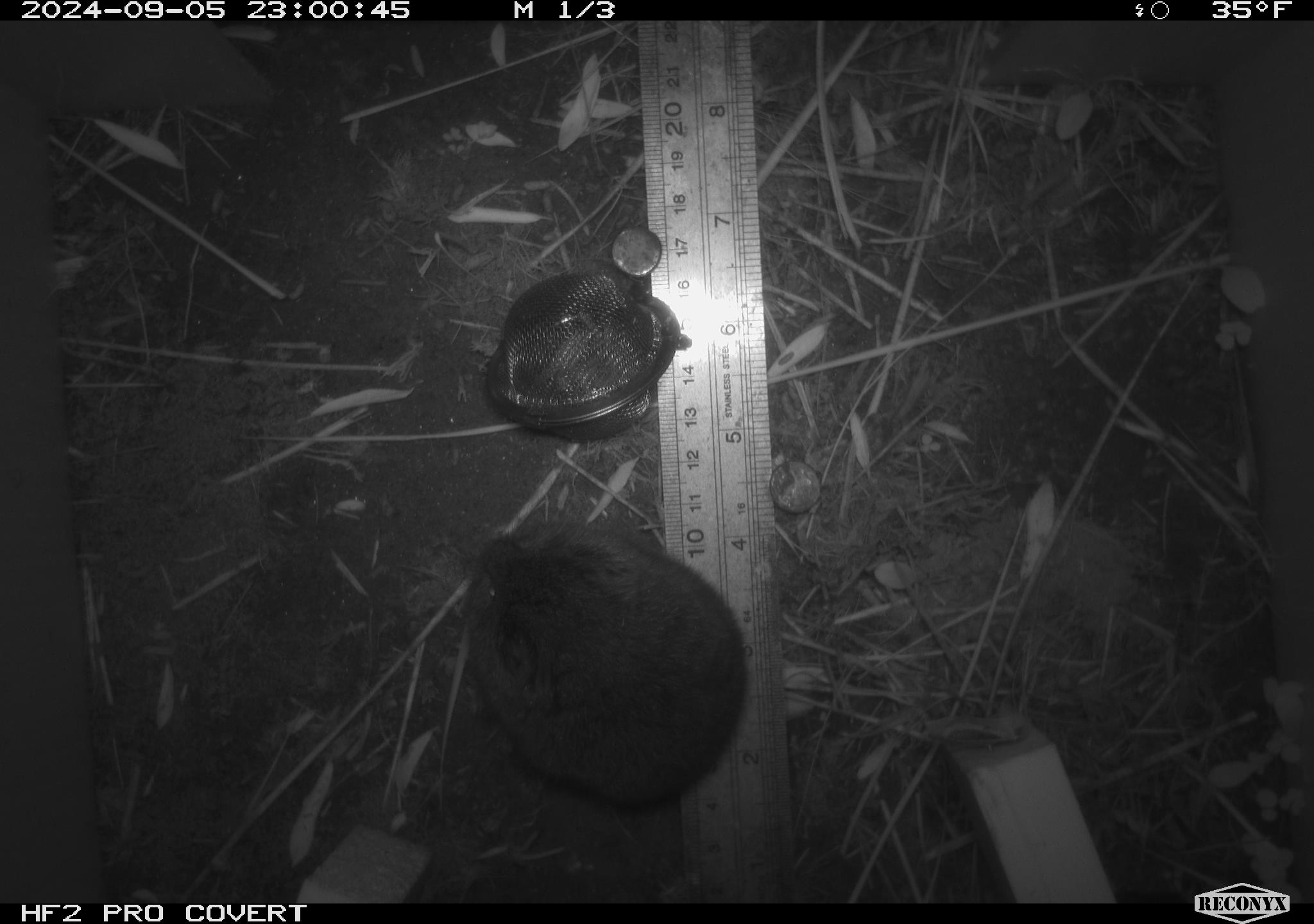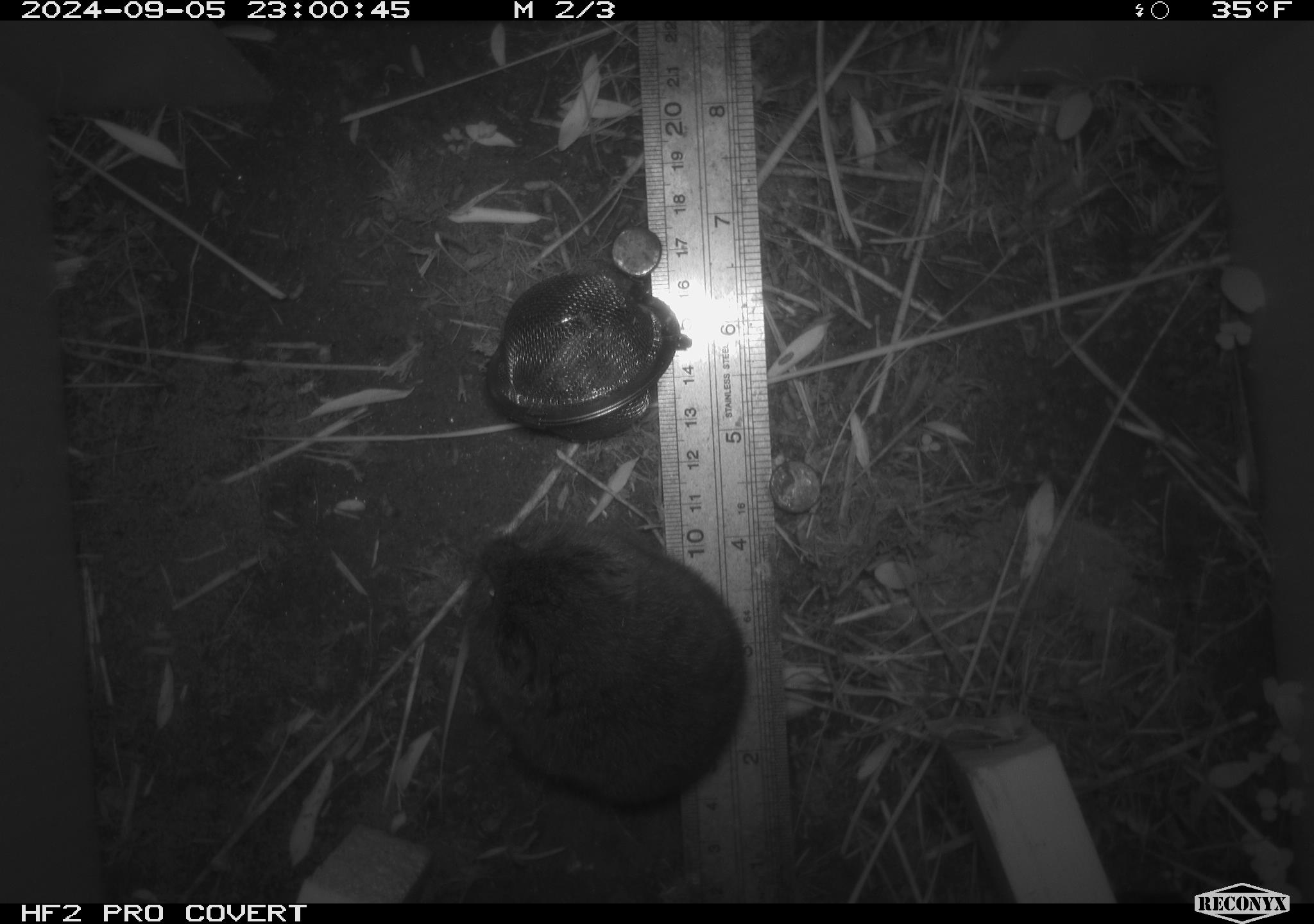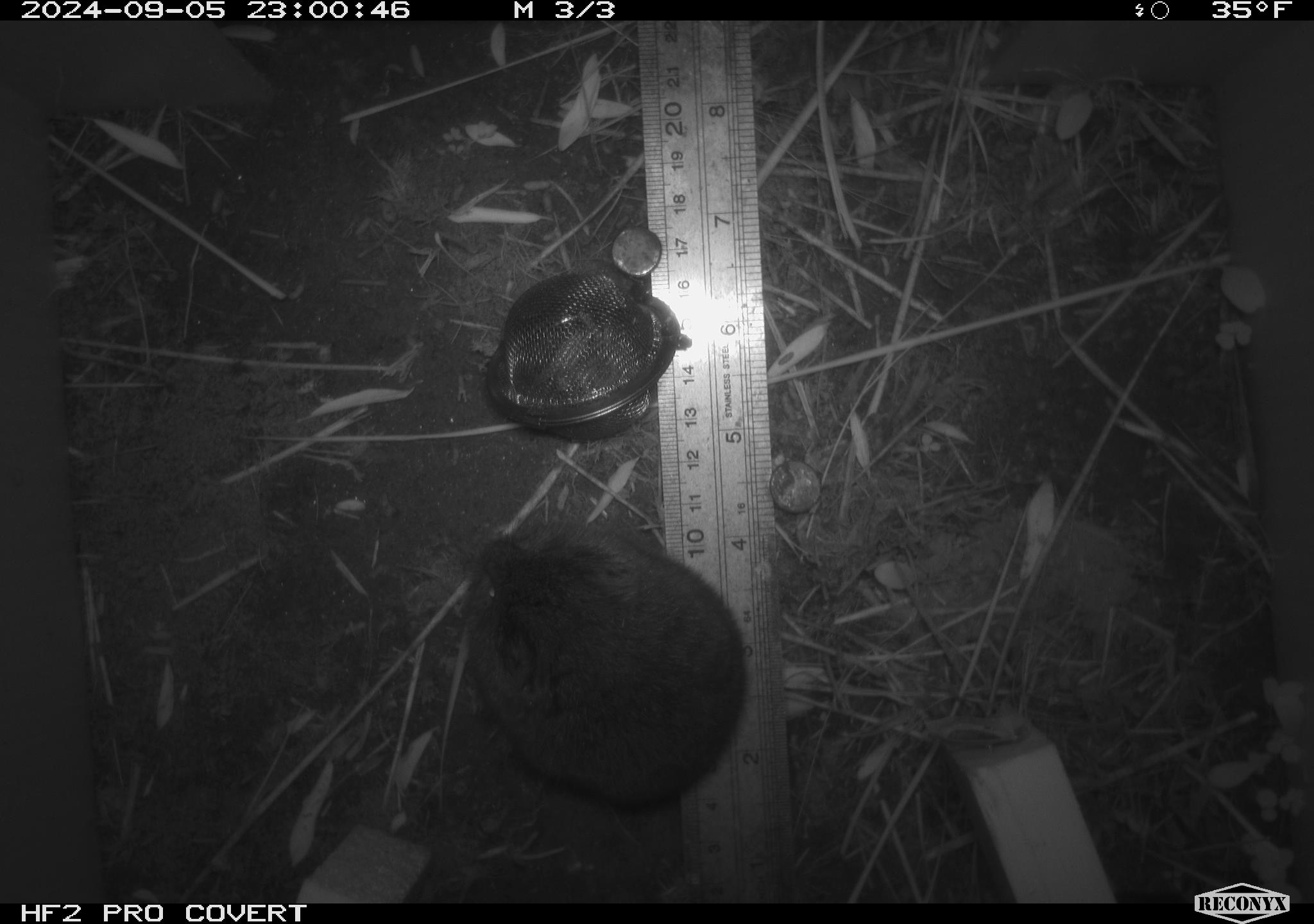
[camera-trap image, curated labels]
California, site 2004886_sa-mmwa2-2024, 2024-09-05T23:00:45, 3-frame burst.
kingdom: Animalia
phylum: Chordata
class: Mammalia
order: Rodentia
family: Cricetidae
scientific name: Arvicolinae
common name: voles, lemmings, and muskrats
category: arvicolinae subfamily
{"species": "arvicolinae subfamily (voles, lemmings, and muskrats) (Arvicolinae)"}